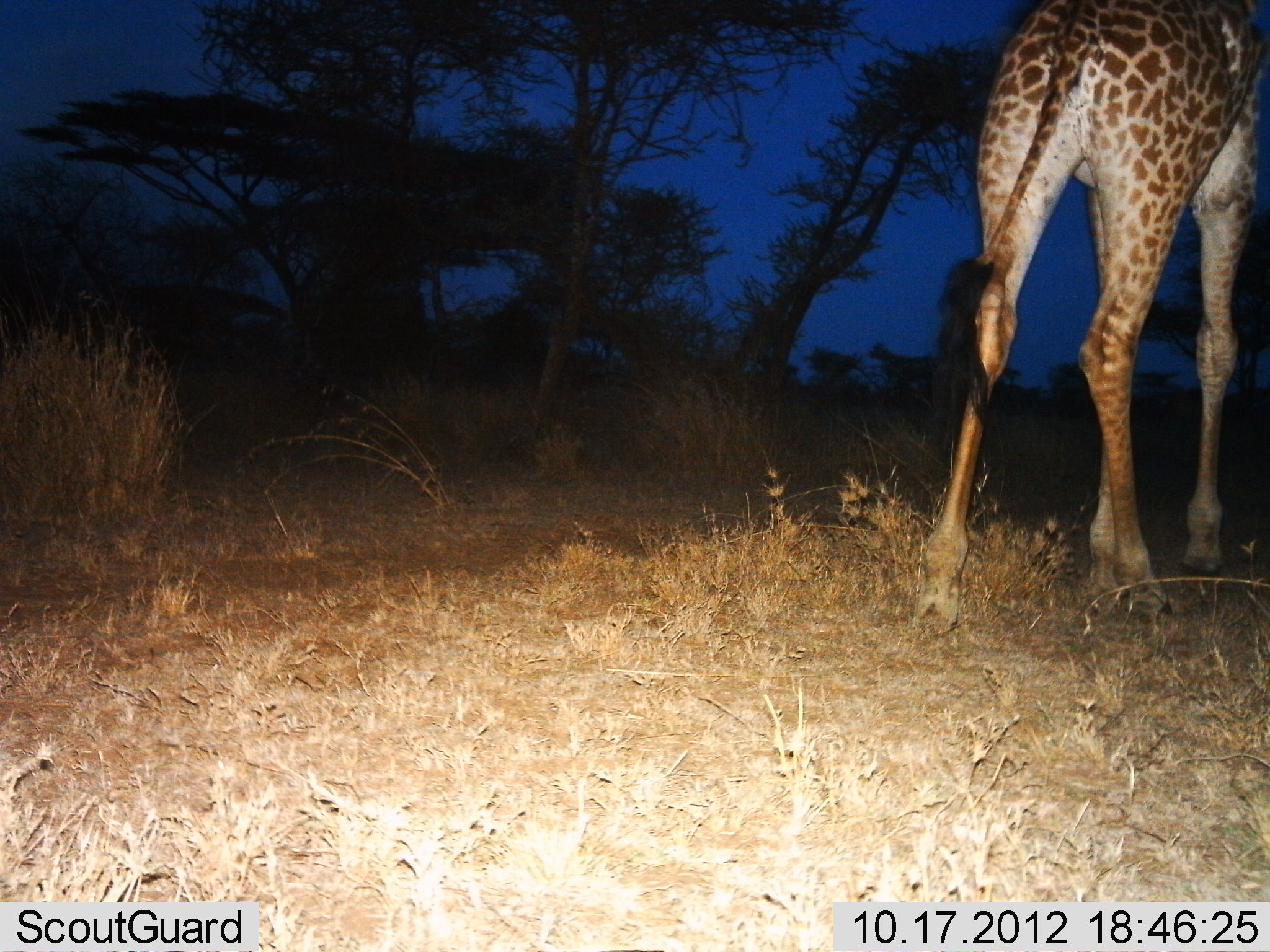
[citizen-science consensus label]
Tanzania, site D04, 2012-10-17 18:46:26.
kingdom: Animalia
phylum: Chordata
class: Mammalia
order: Artiodactyla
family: Giraffidae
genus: Giraffa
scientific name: Giraffa camelopardalis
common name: giraffe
Giraffe (Giraffa camelopardalis), count 1. Behavior (volunteer vote fractions): standing 60%, resting 0%, moving 40%, interacting 0%. Young present (vote fraction): 0%. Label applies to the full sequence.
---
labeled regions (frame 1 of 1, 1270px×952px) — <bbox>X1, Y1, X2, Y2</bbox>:
animal: <bbox>909, 0, 1270, 633</bbox>